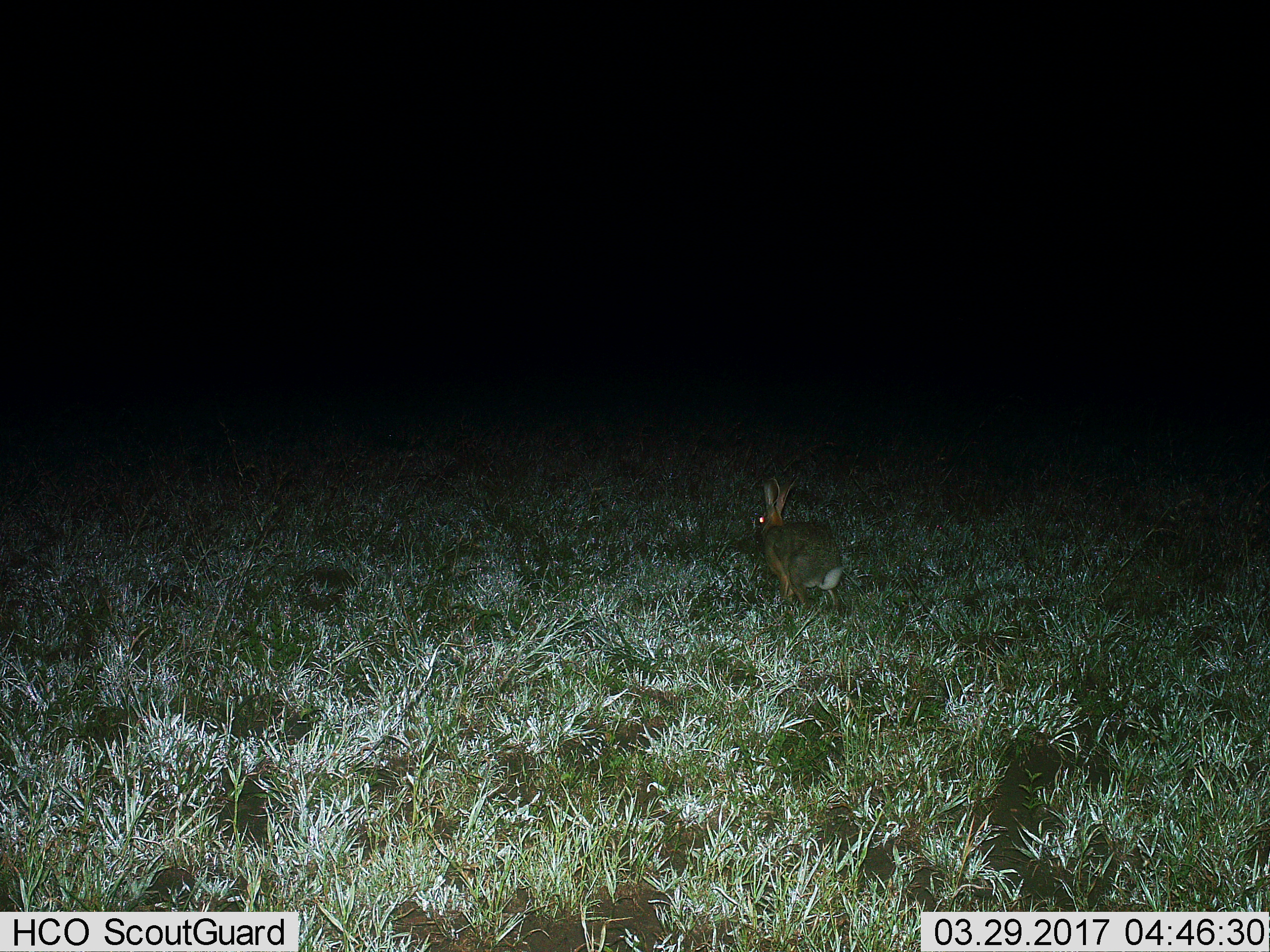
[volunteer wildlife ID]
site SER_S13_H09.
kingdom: Animalia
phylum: Chordata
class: Mammalia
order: Lagomorpha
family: Leporidae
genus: Lepus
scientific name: Lepus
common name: hare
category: hareunknown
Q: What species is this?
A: Hareunknown (hare) (Lepus).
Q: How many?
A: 1.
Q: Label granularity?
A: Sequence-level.